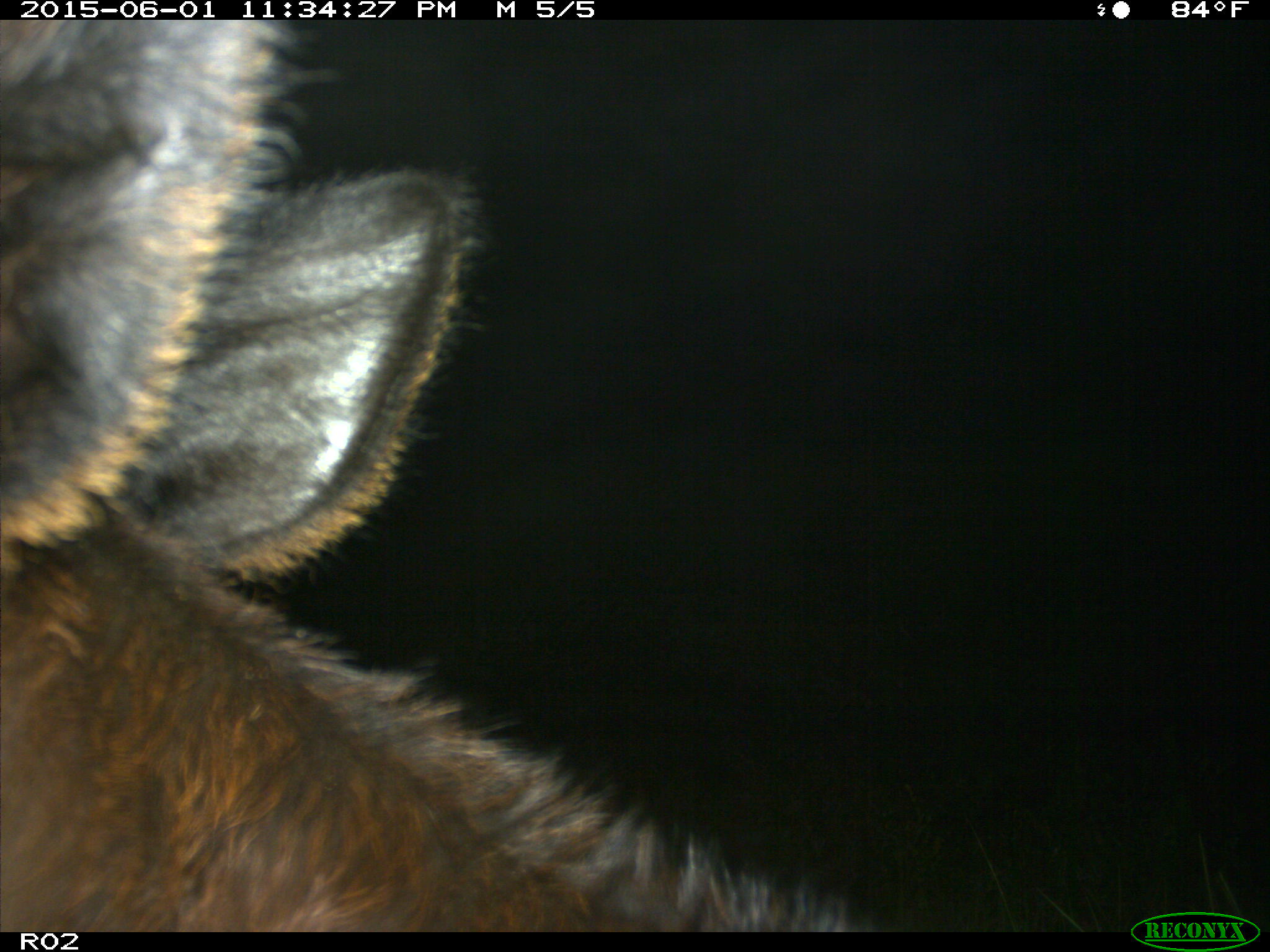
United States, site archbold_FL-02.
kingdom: Animalia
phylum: Chordata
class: Mammalia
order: Artiodactyla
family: Bovidae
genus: Bos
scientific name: Bos taurus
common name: domestic cow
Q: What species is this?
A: Bos taurus (domestic cow).